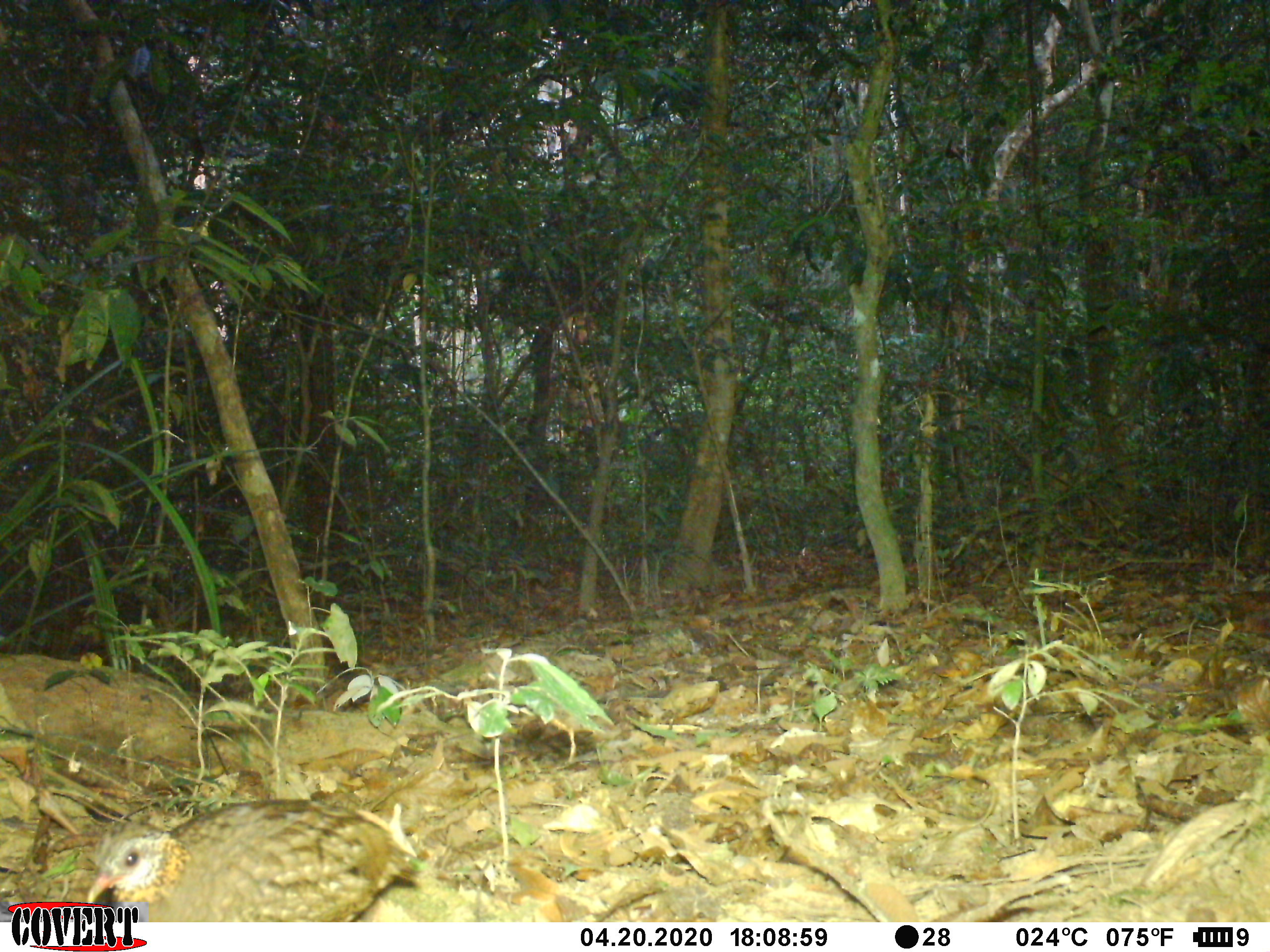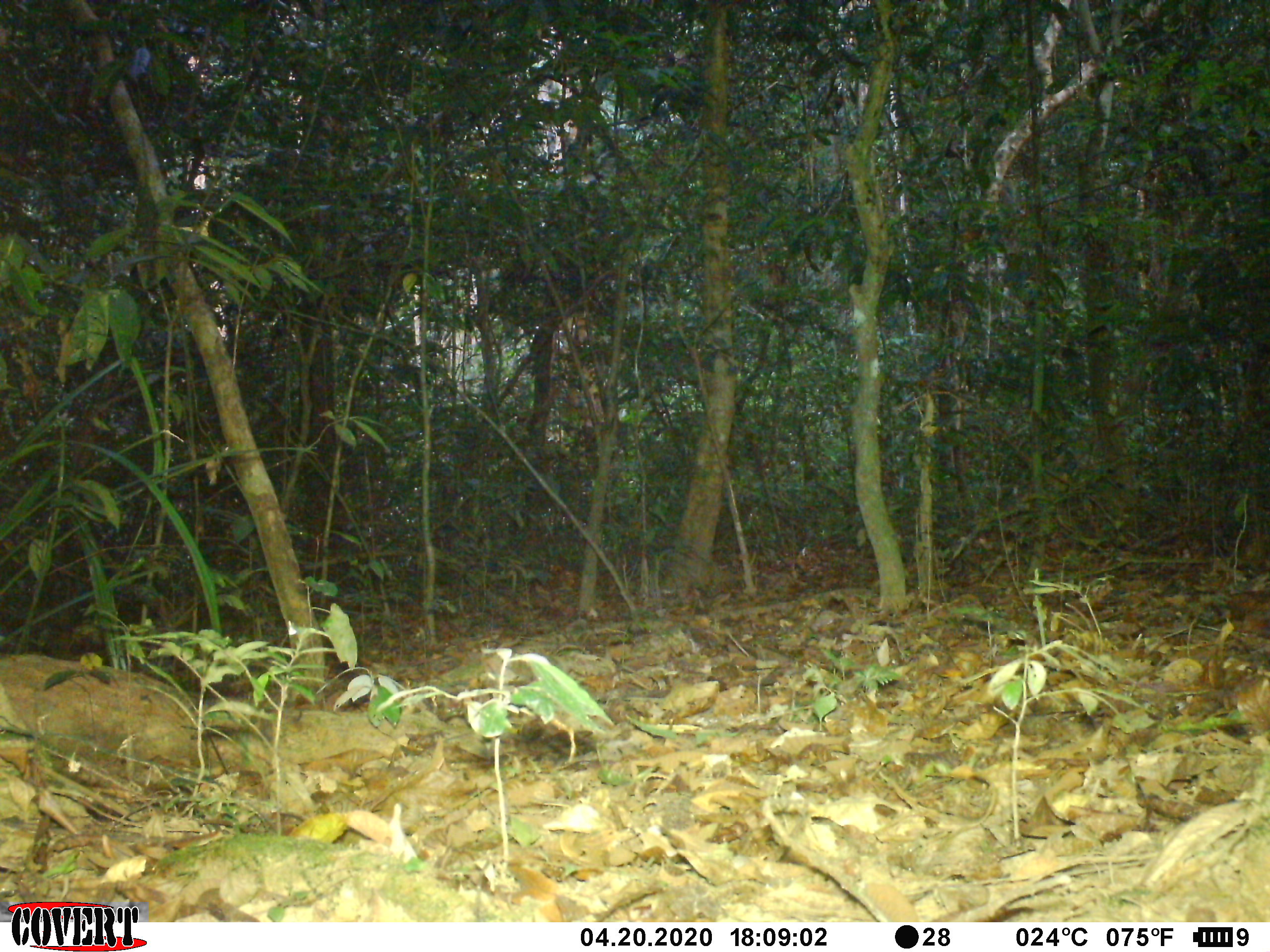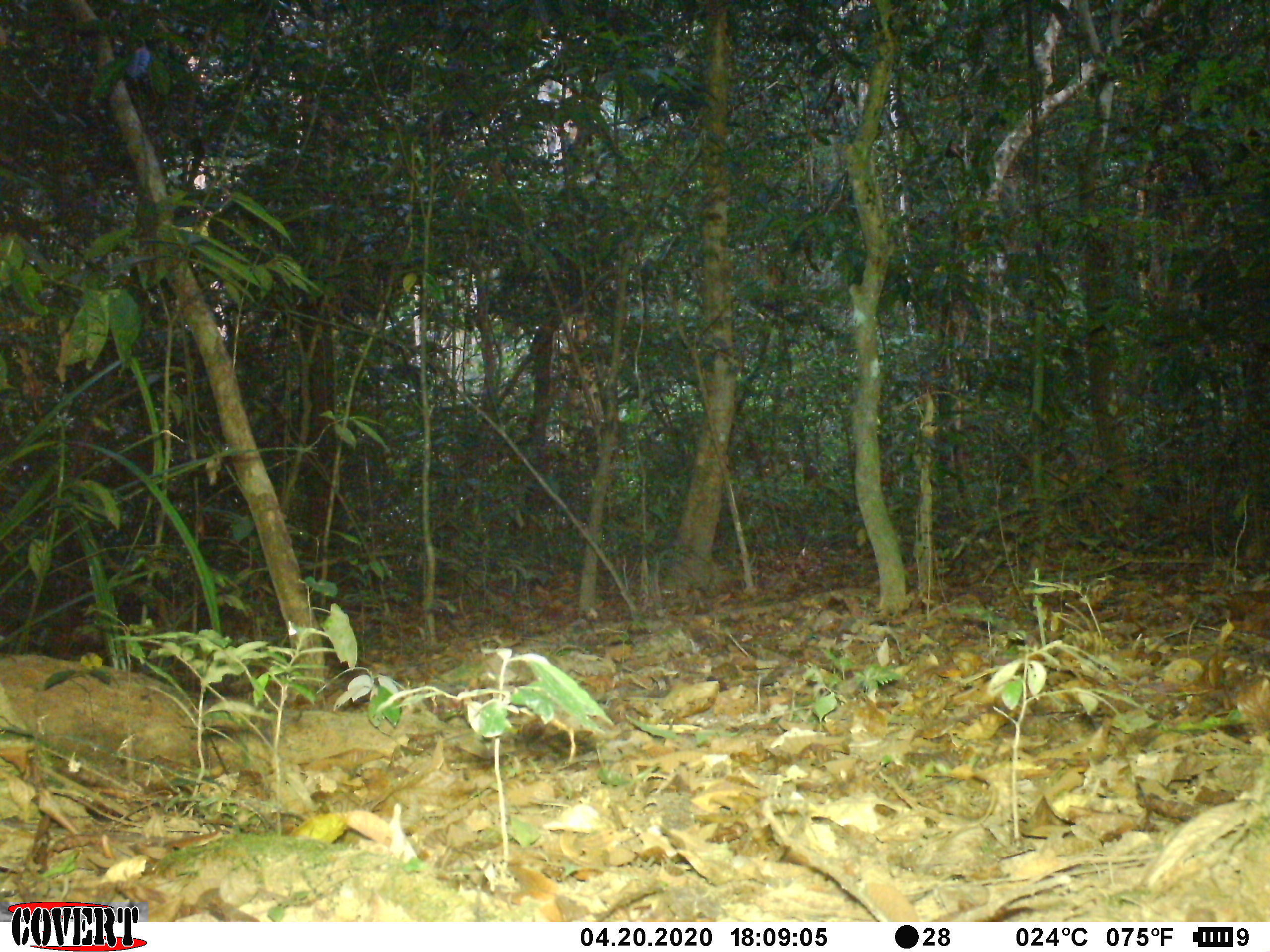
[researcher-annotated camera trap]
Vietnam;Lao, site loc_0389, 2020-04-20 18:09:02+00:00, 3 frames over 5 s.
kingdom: Animalia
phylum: Chordata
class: Aves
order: Galliformes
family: Phasianidae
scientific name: Phasianidae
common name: partridge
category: unidentified partridge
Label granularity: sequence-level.